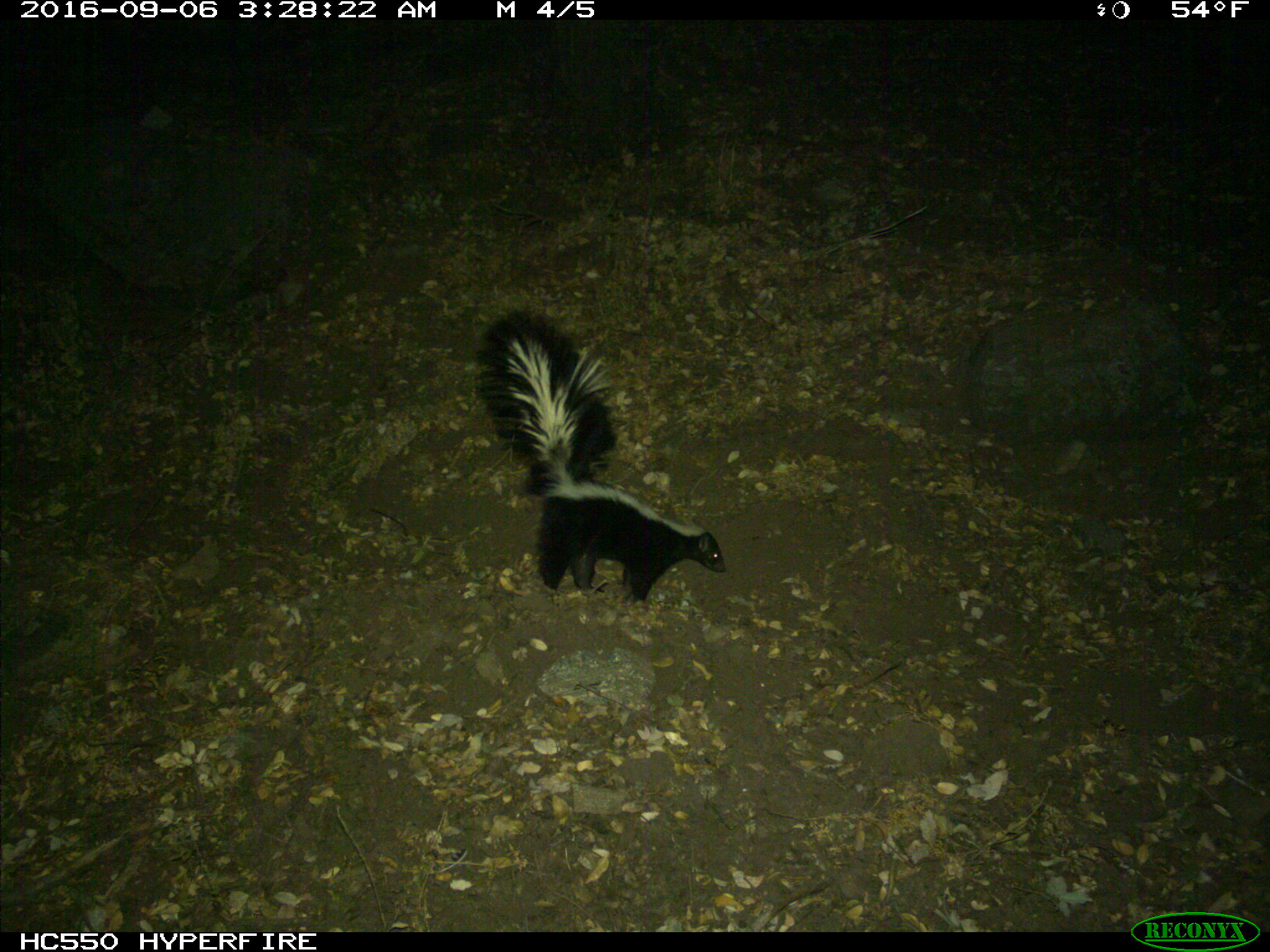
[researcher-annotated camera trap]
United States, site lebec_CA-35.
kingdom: Animalia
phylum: Chordata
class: Mammalia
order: Carnivora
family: Mephitidae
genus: Mephitis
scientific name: Mephitis mephitis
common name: striped skunk